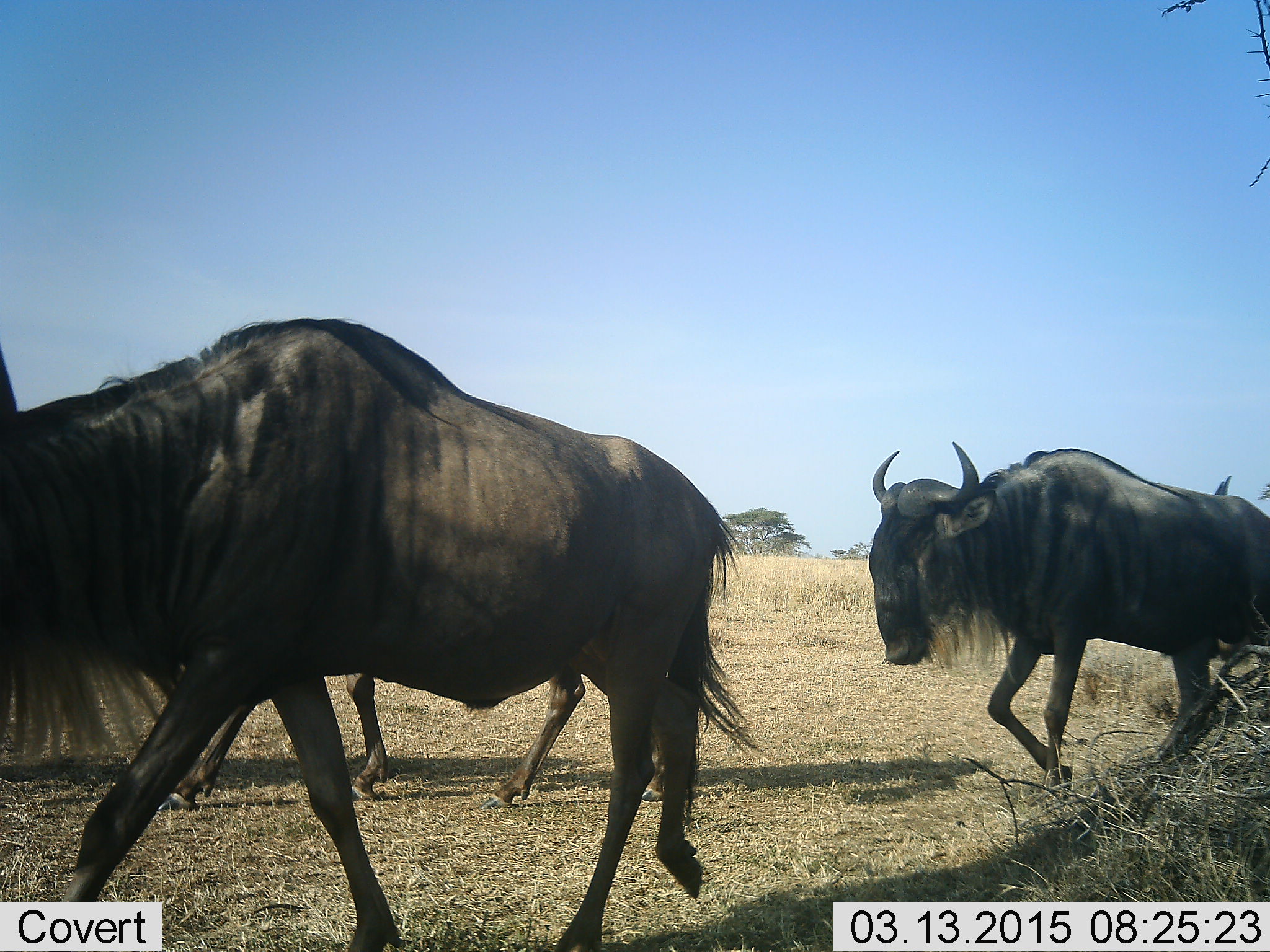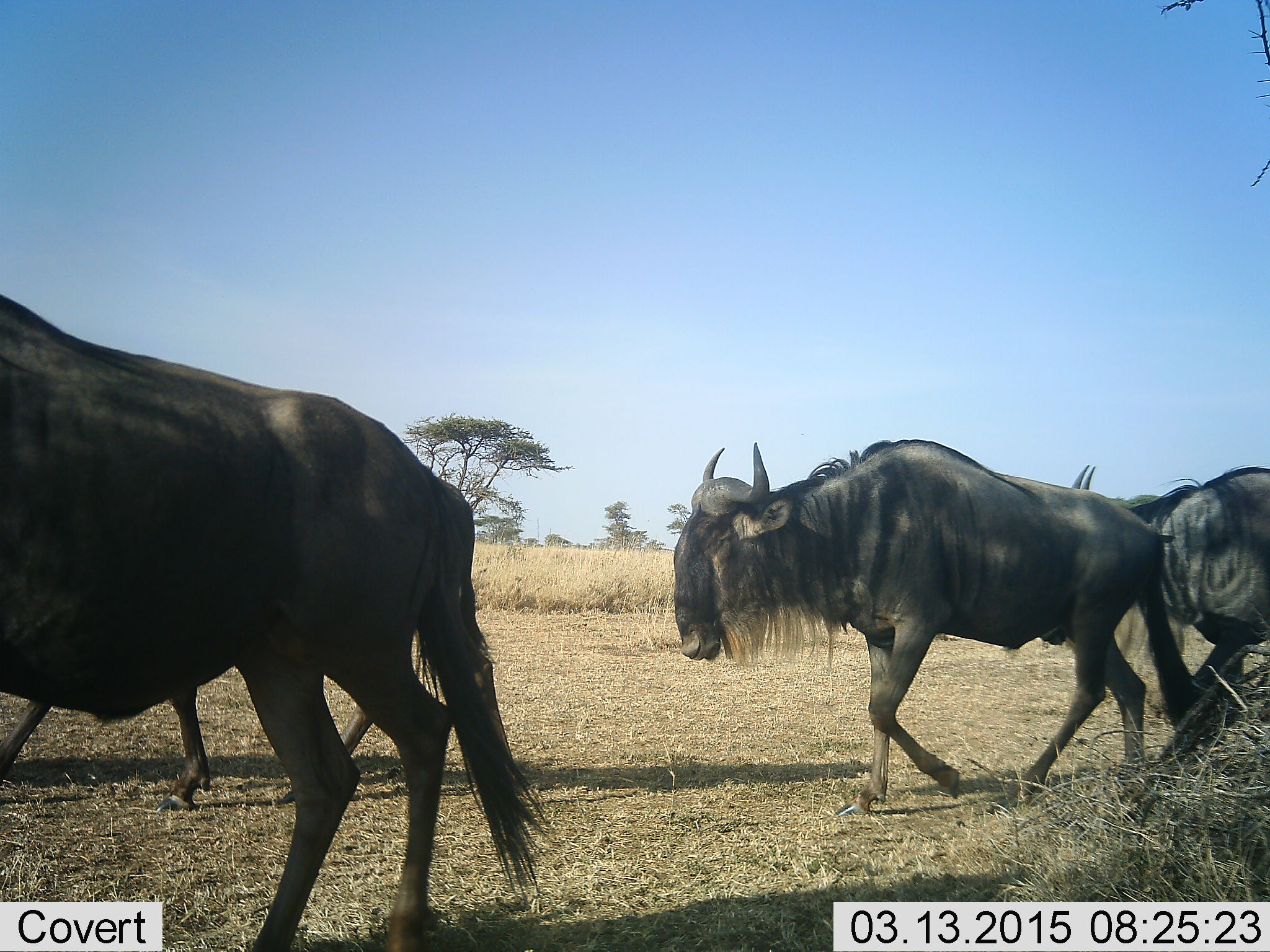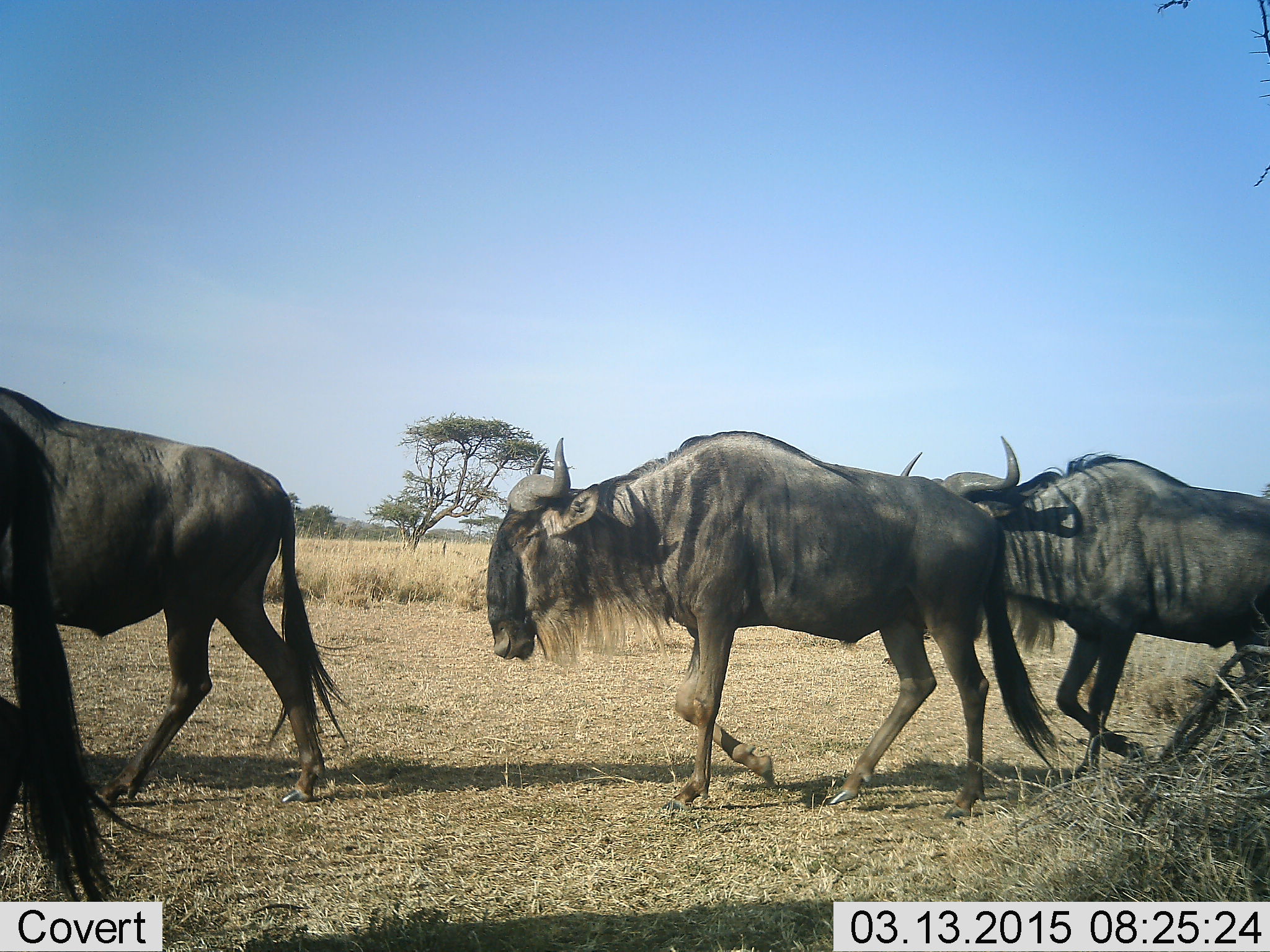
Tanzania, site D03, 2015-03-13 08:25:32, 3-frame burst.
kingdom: Animalia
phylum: Chordata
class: Mammalia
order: Artiodactyla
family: Bovidae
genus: Connochaetes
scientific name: Connochaetes taurinus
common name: blue wildebeest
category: wildebeest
Wildebeest (blue wildebeest) (Connochaetes taurinus), count 4. Behavior (volunteer vote fractions): standing 0%, resting 0%, moving 100%, interacting 0%. Young present (vote fraction): 0%. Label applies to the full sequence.